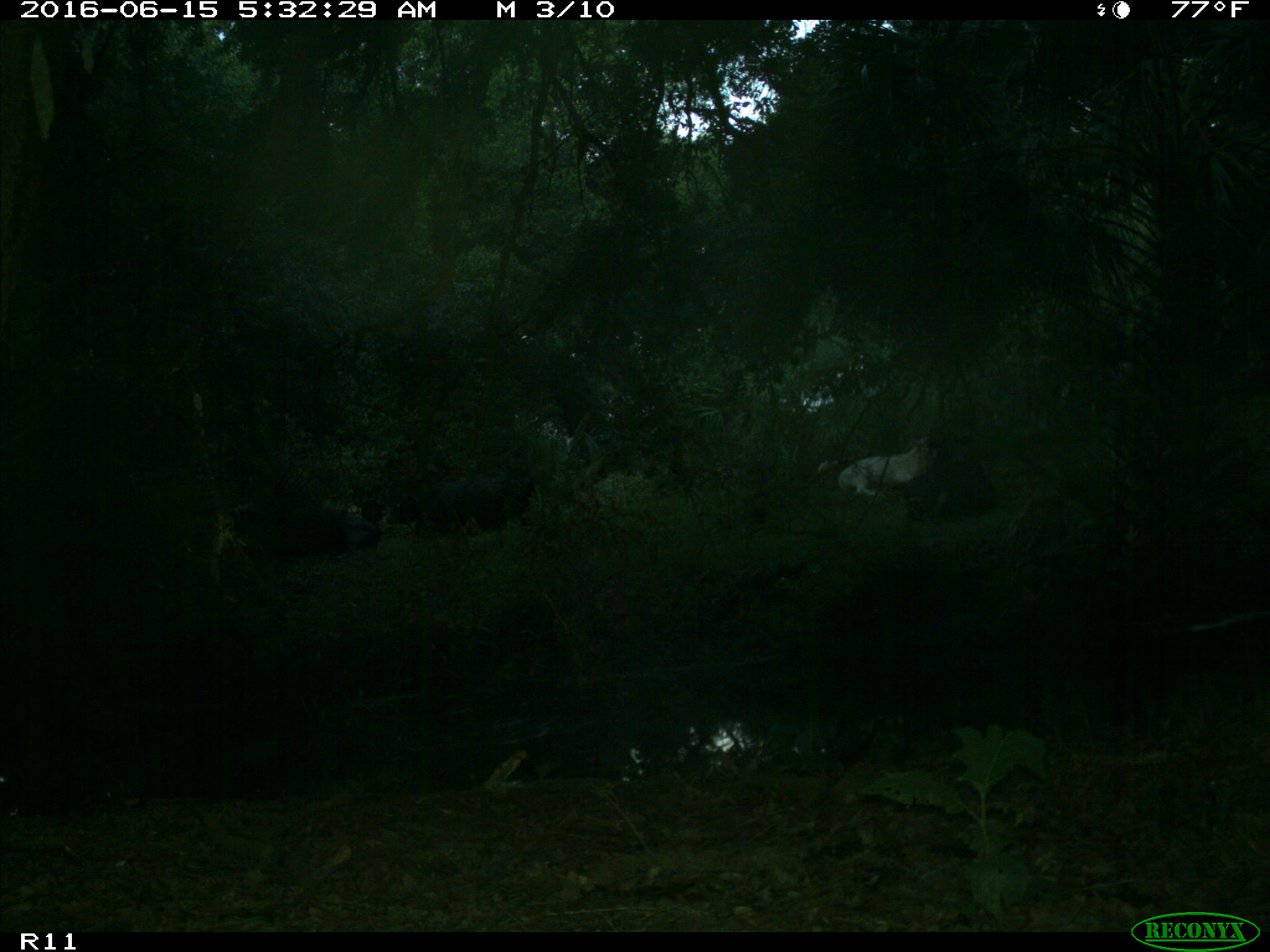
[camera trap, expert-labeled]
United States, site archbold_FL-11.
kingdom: Animalia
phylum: Chordata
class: Mammalia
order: Artiodactyla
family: Bovidae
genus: Bos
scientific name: Bos taurus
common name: domestic cow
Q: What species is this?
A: Bos taurus (domestic cow).